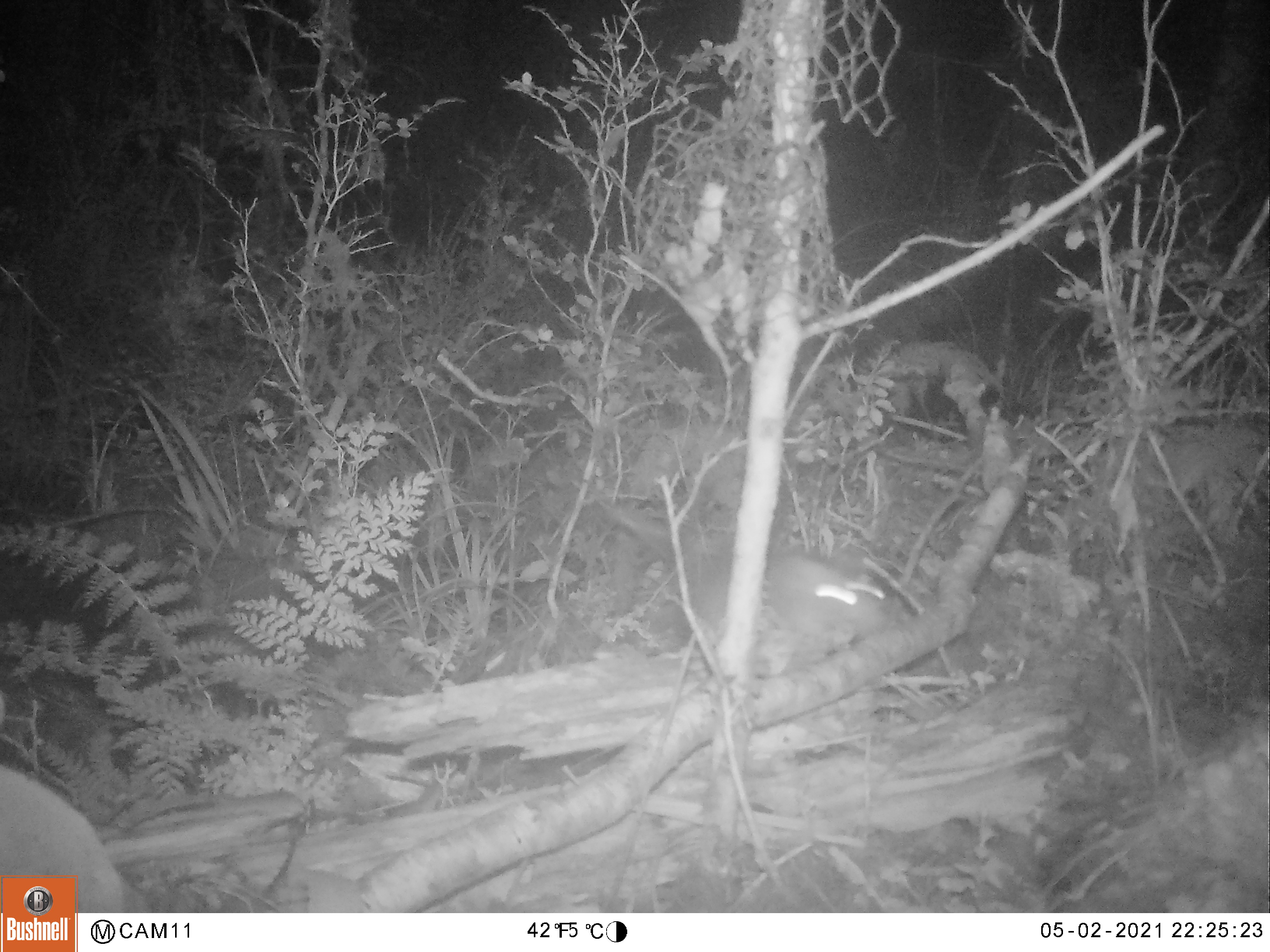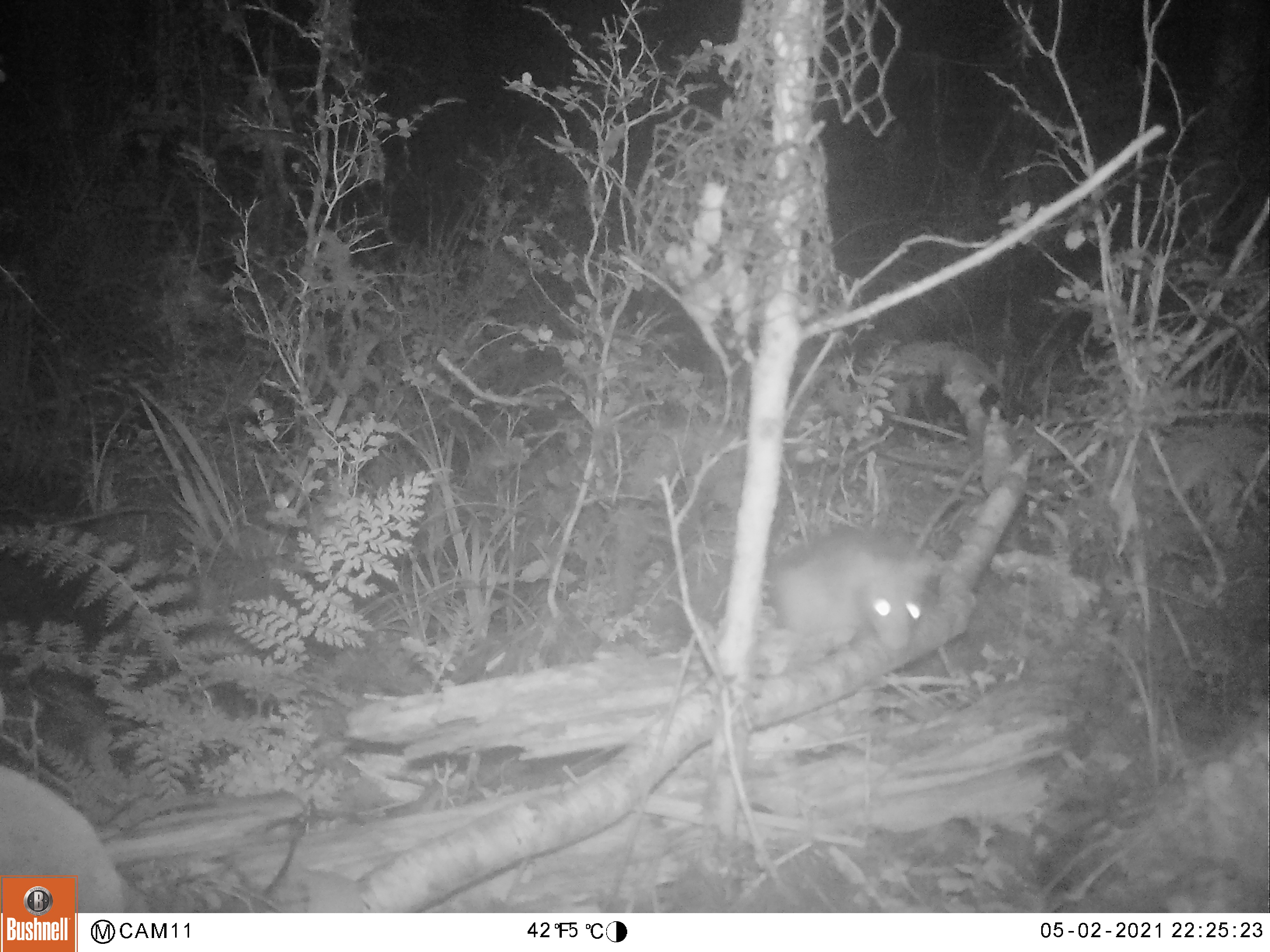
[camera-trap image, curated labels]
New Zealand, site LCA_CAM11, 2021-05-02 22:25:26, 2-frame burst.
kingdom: Animalia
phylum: Chordata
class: Mammalia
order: Rodentia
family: Muridae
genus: Rattus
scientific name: Rattus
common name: rat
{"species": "rat (Rattus)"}